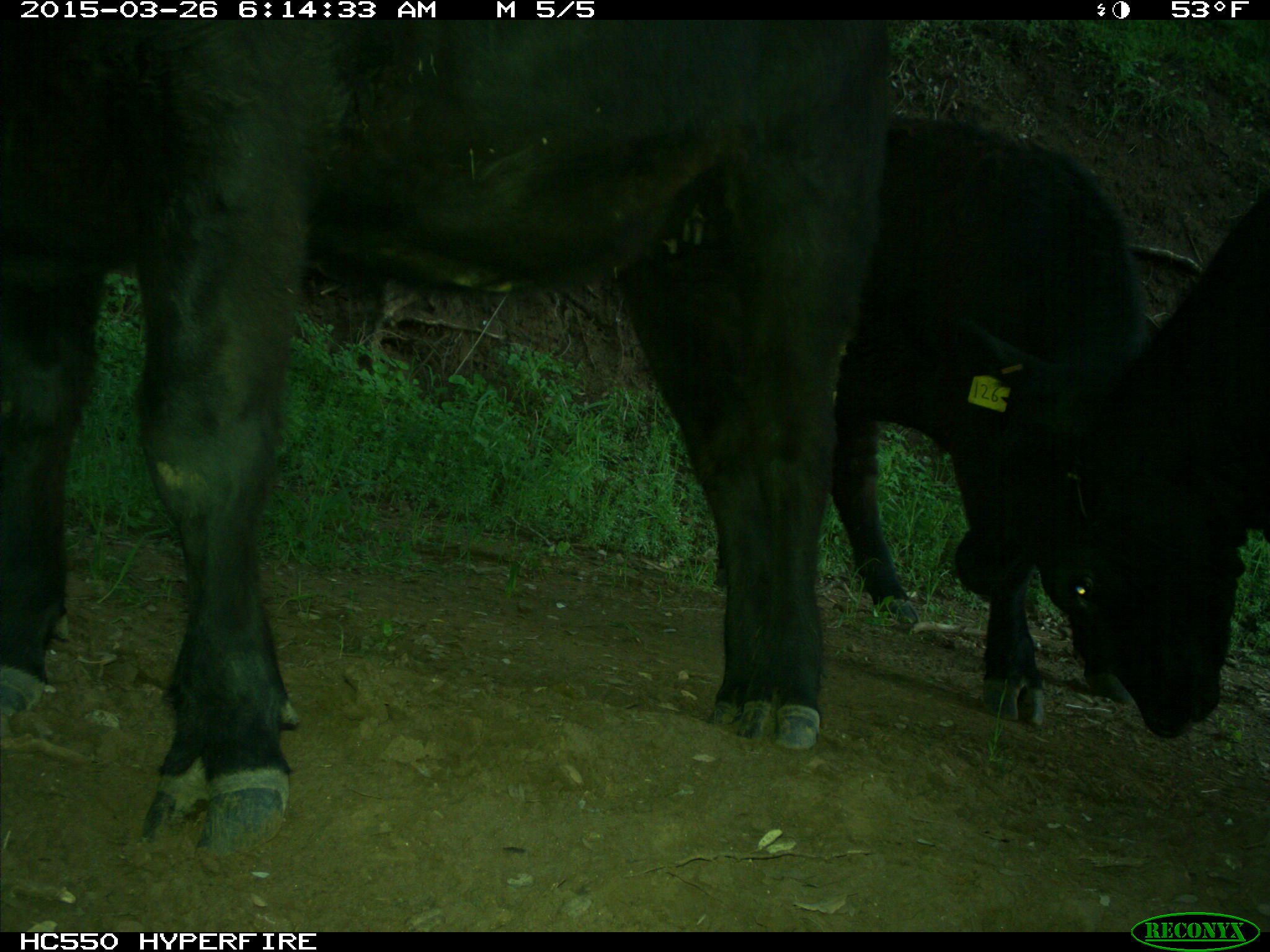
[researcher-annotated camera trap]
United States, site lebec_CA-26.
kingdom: Animalia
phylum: Chordata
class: Mammalia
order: Artiodactyla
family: Bovidae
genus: Bos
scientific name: Bos taurus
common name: domestic cow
Bos taurus (domestic cow).